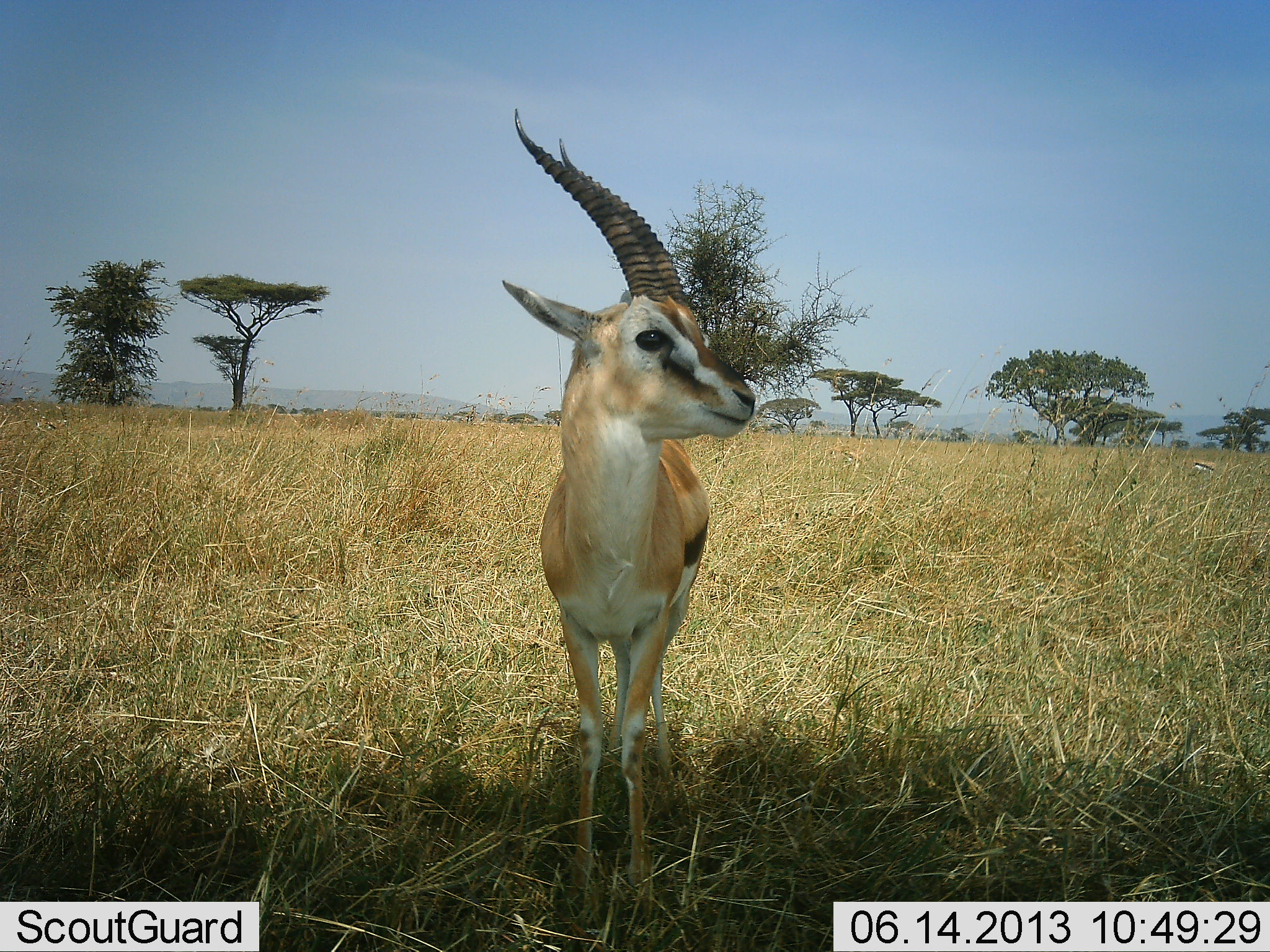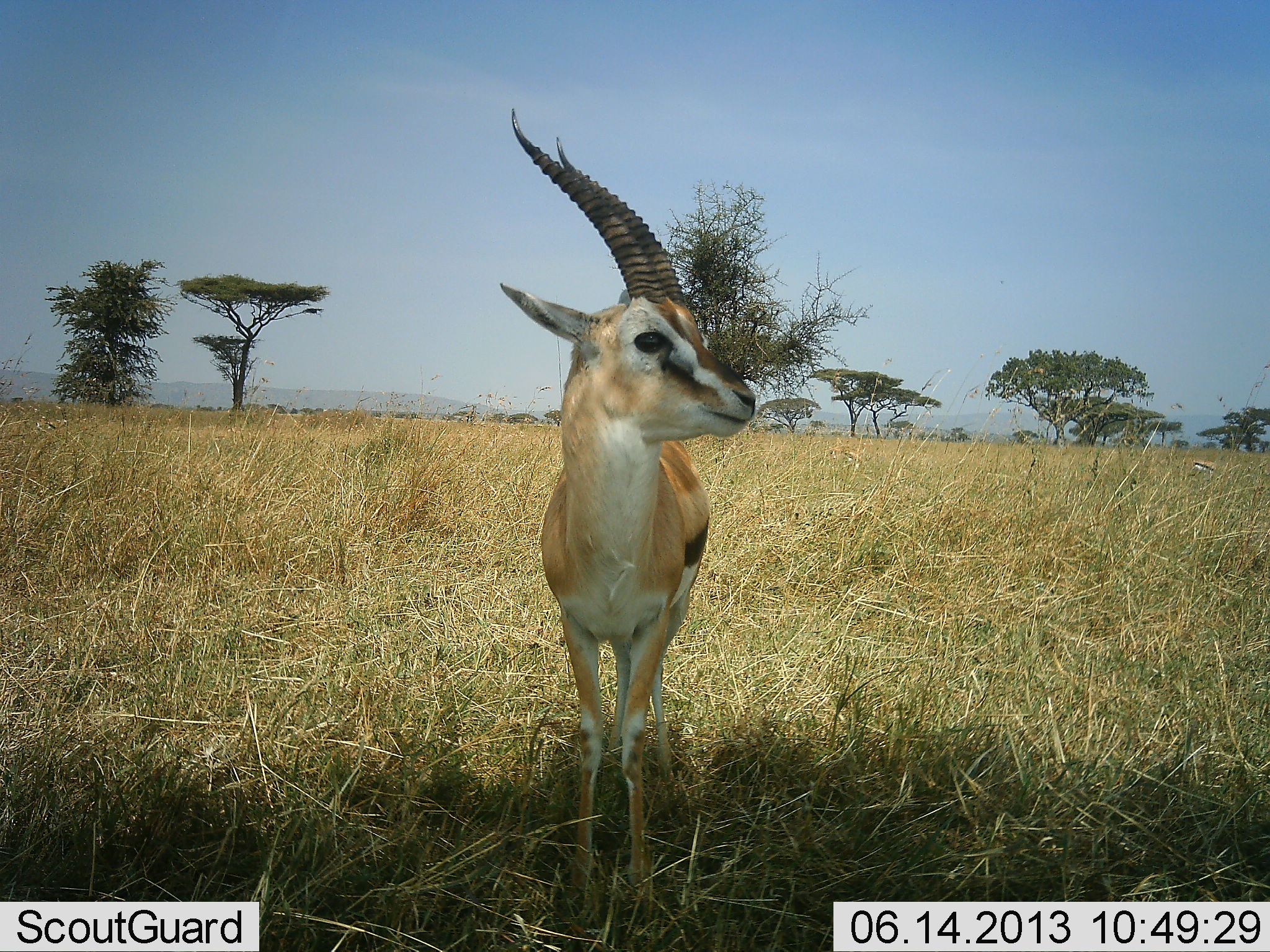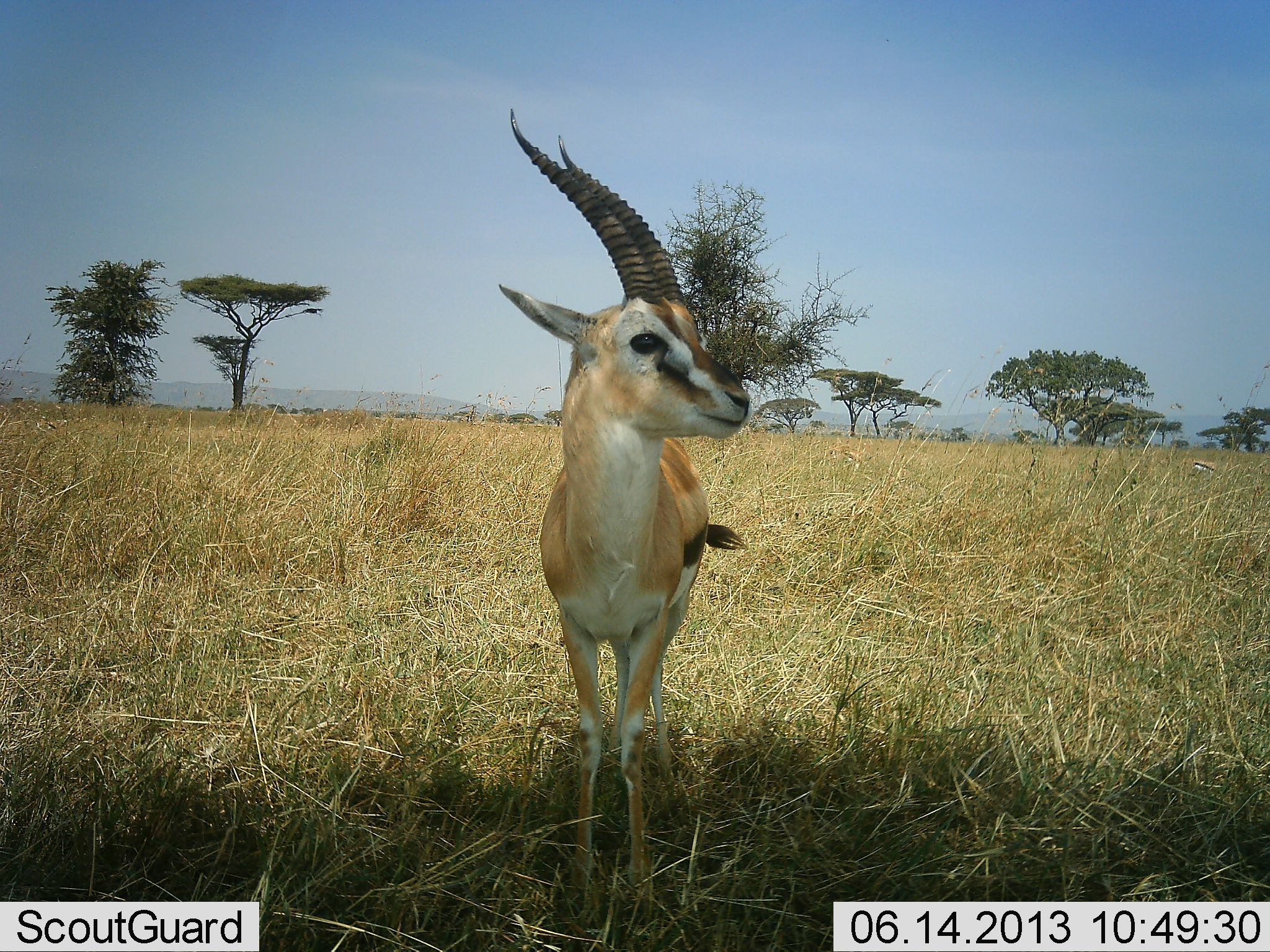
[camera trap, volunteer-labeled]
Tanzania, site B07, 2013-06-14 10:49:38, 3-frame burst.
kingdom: Animalia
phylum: Chordata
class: Mammalia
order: Artiodactyla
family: Bovidae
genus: Eudorcas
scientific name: Eudorcas thomsonii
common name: thomson's gazelle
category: gazellethomsons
Gazellethomsons (thomson's gazelle) (Eudorcas thomsonii), count 1. Behavior (volunteer vote fractions): standing 100%, resting 0%, moving 0%, interacting 4%. Young present (vote fraction): 0%. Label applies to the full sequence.